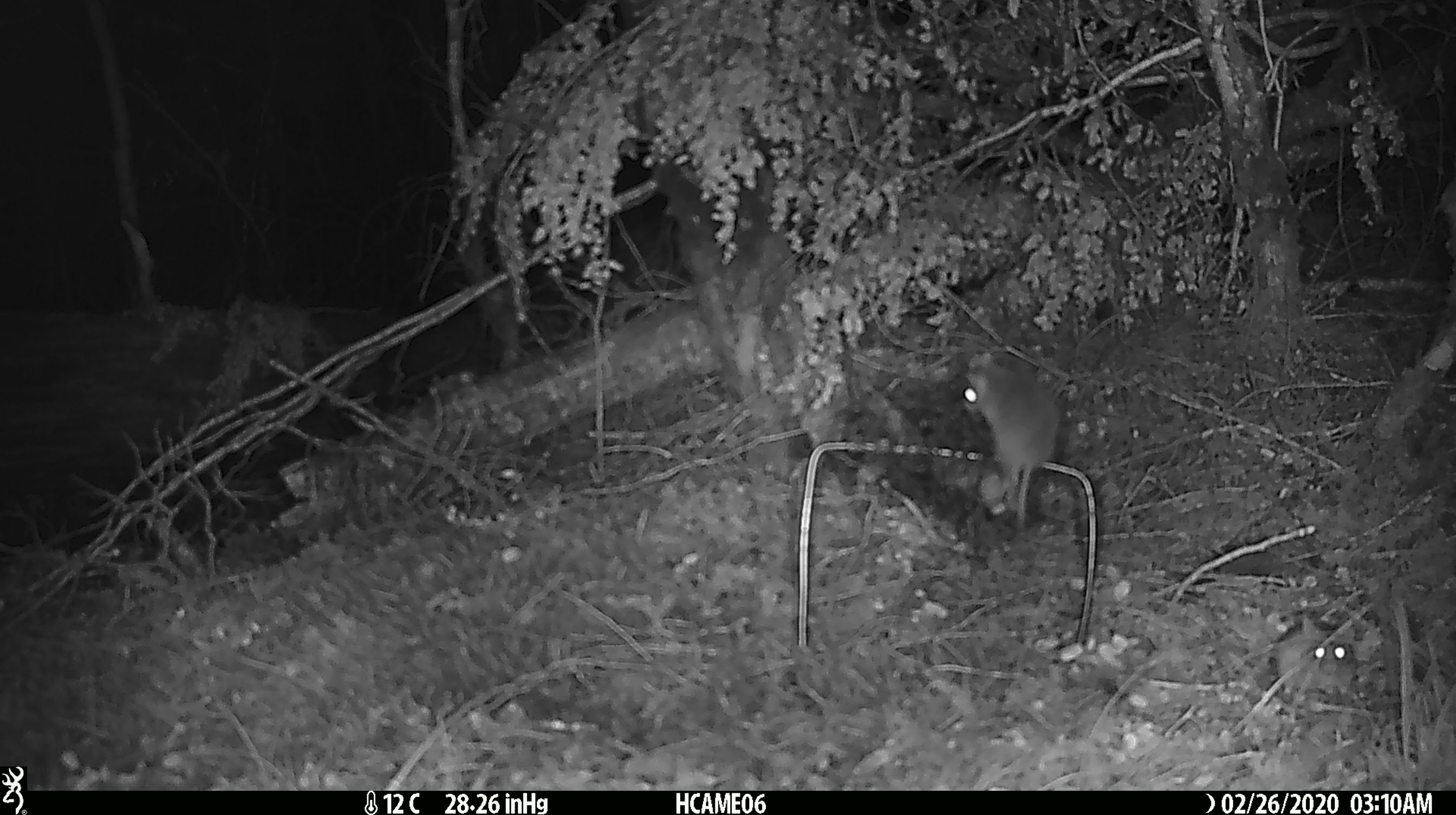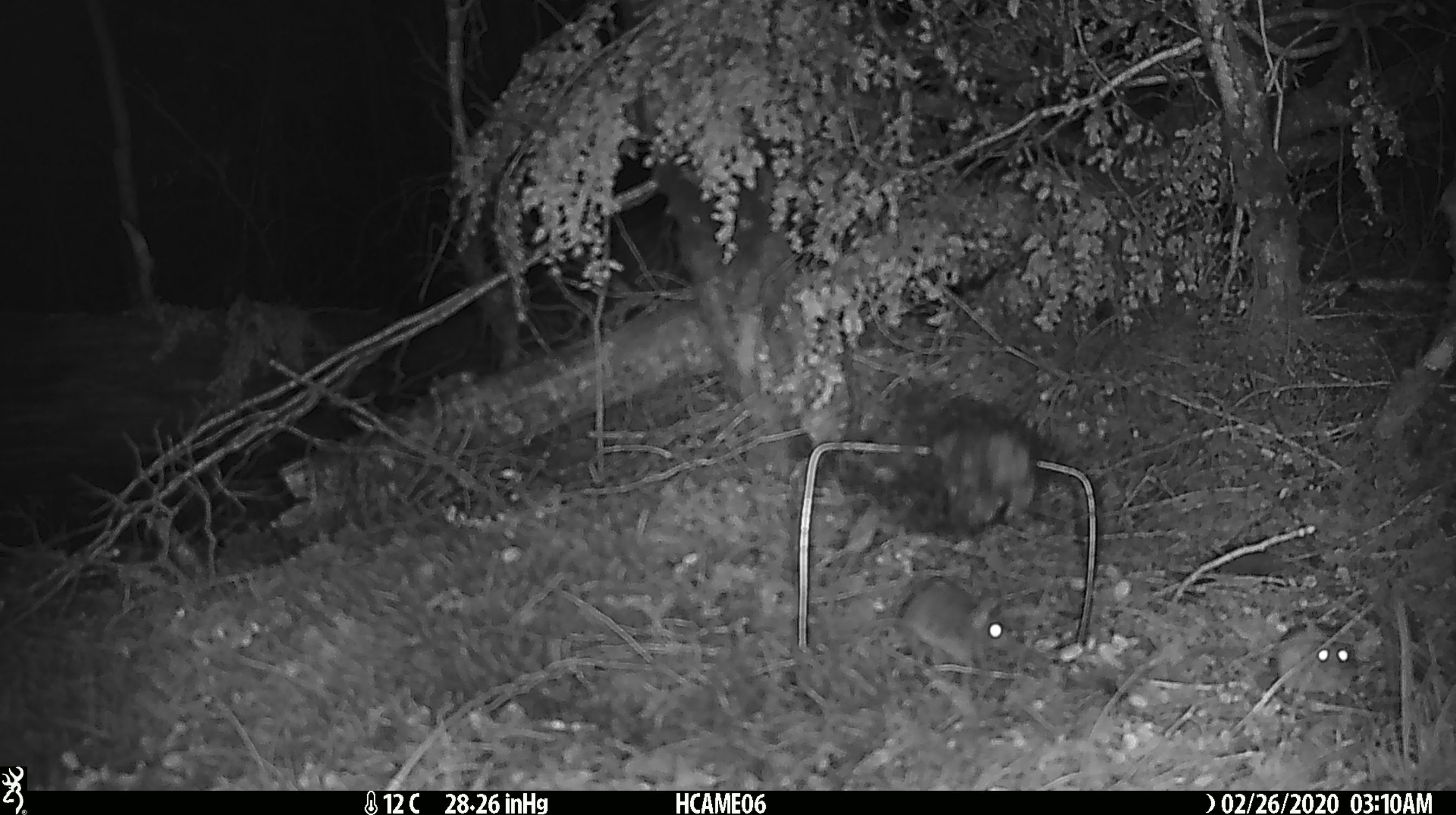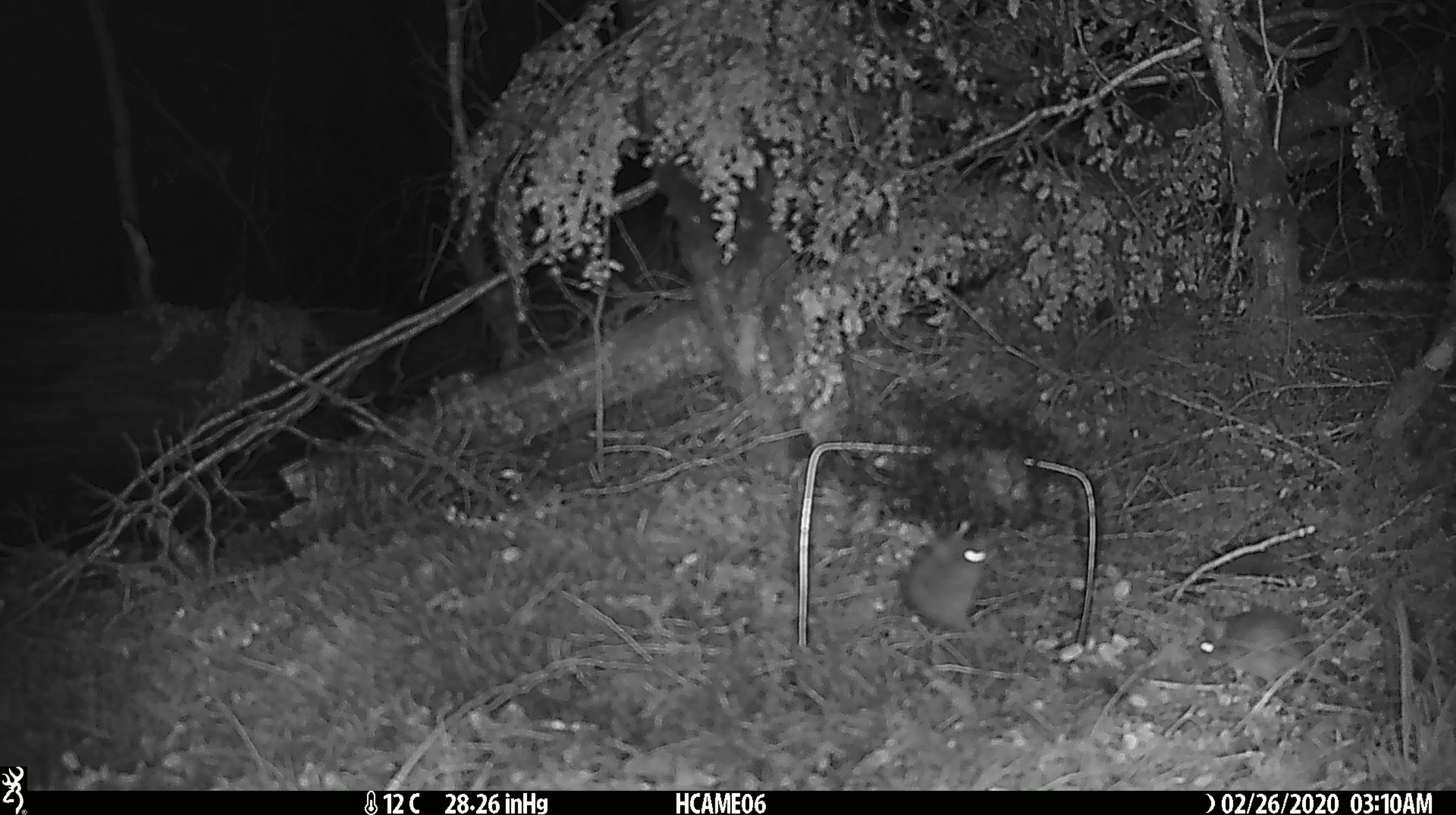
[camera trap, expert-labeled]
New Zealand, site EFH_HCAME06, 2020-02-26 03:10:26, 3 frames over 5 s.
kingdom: Animalia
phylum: Chordata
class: Mammalia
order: Rodentia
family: Muridae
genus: Mus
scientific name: Mus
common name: mouse